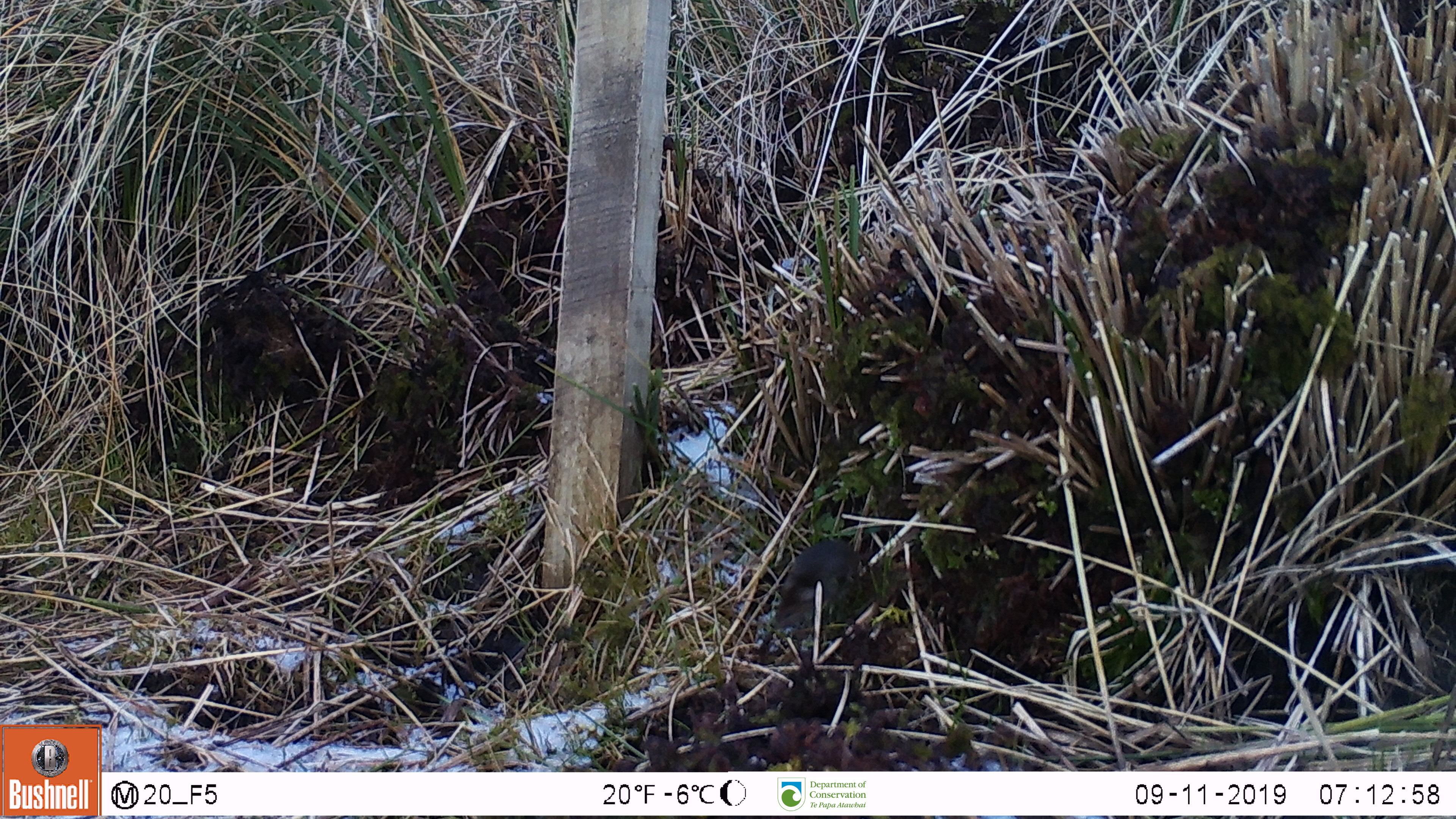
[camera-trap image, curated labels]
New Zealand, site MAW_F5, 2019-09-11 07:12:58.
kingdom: Animalia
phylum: Chordata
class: Mammalia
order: Rodentia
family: Muridae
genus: Mus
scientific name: Mus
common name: mouse